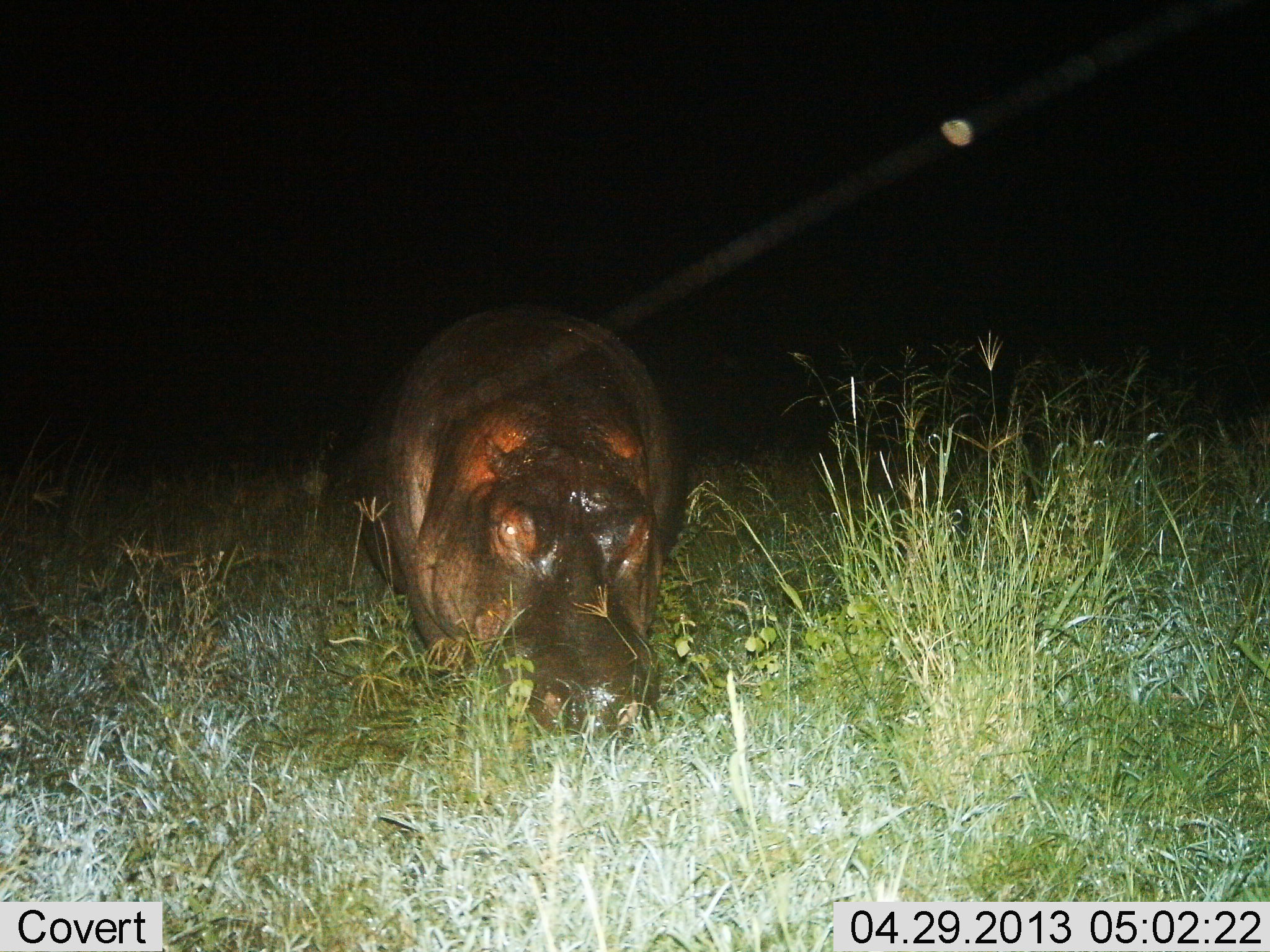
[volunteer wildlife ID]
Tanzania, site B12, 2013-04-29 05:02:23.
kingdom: Animalia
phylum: Chordata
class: Mammalia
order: Artiodactyla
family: Hippopotamidae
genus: Hippopotamus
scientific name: Hippopotamus amphibius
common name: hippopotamus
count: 1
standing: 19%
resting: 11%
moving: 16%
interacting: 0%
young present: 0%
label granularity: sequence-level